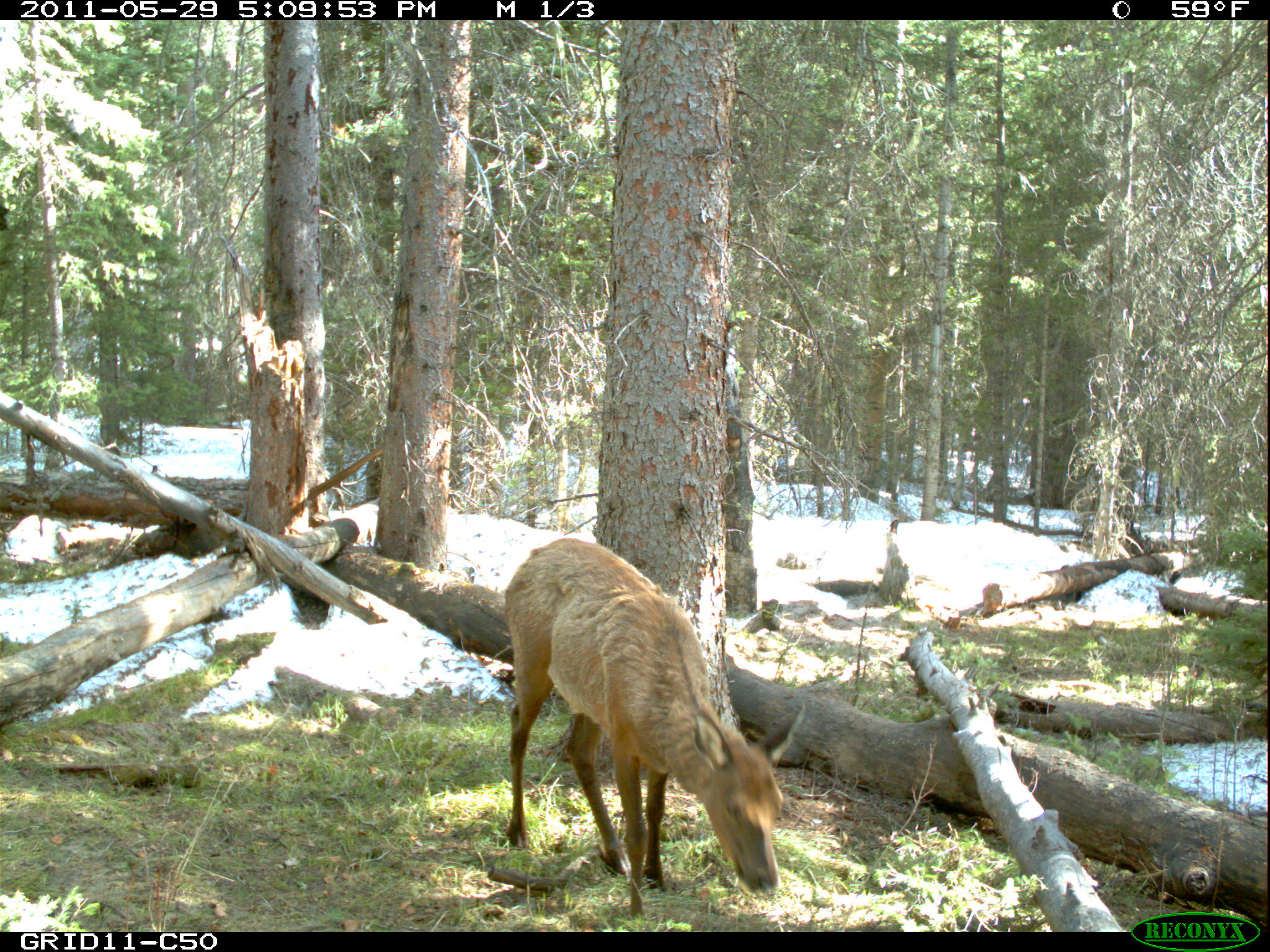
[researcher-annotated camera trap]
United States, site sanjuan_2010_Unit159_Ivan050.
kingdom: Animalia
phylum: Chordata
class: Mammalia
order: Artiodactyla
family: Cervidae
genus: Cervus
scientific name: Cervus elaphus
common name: red deer